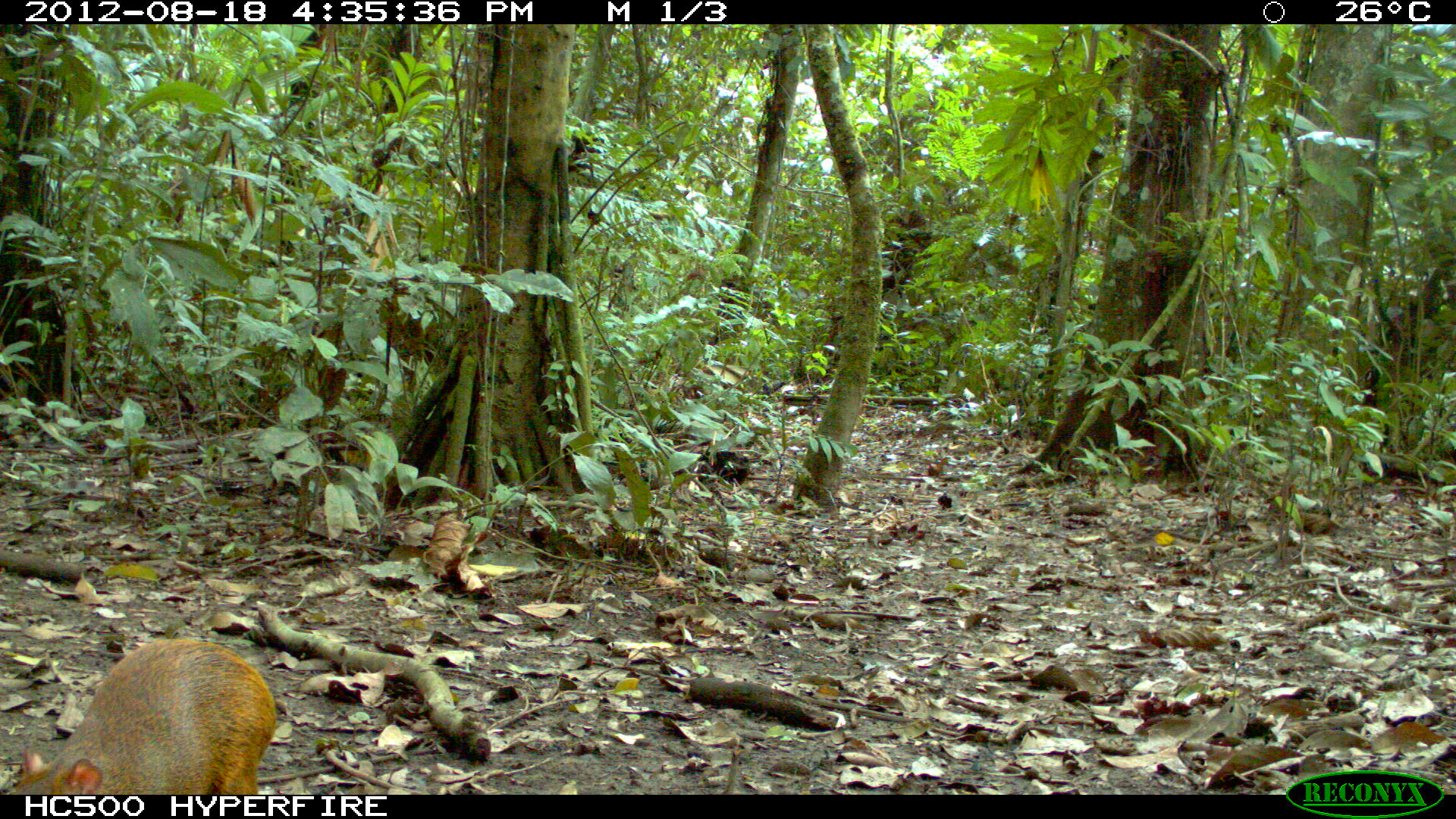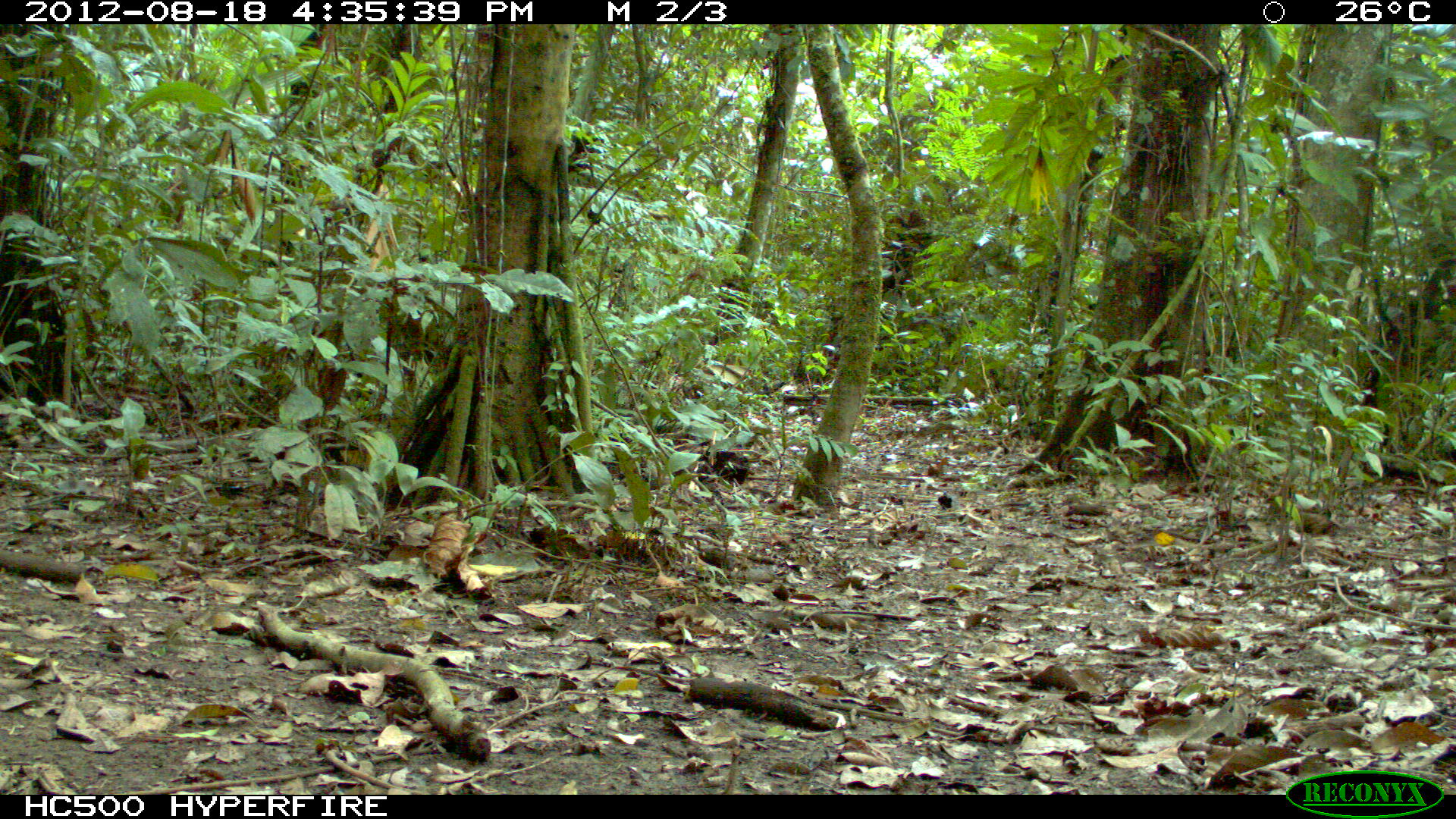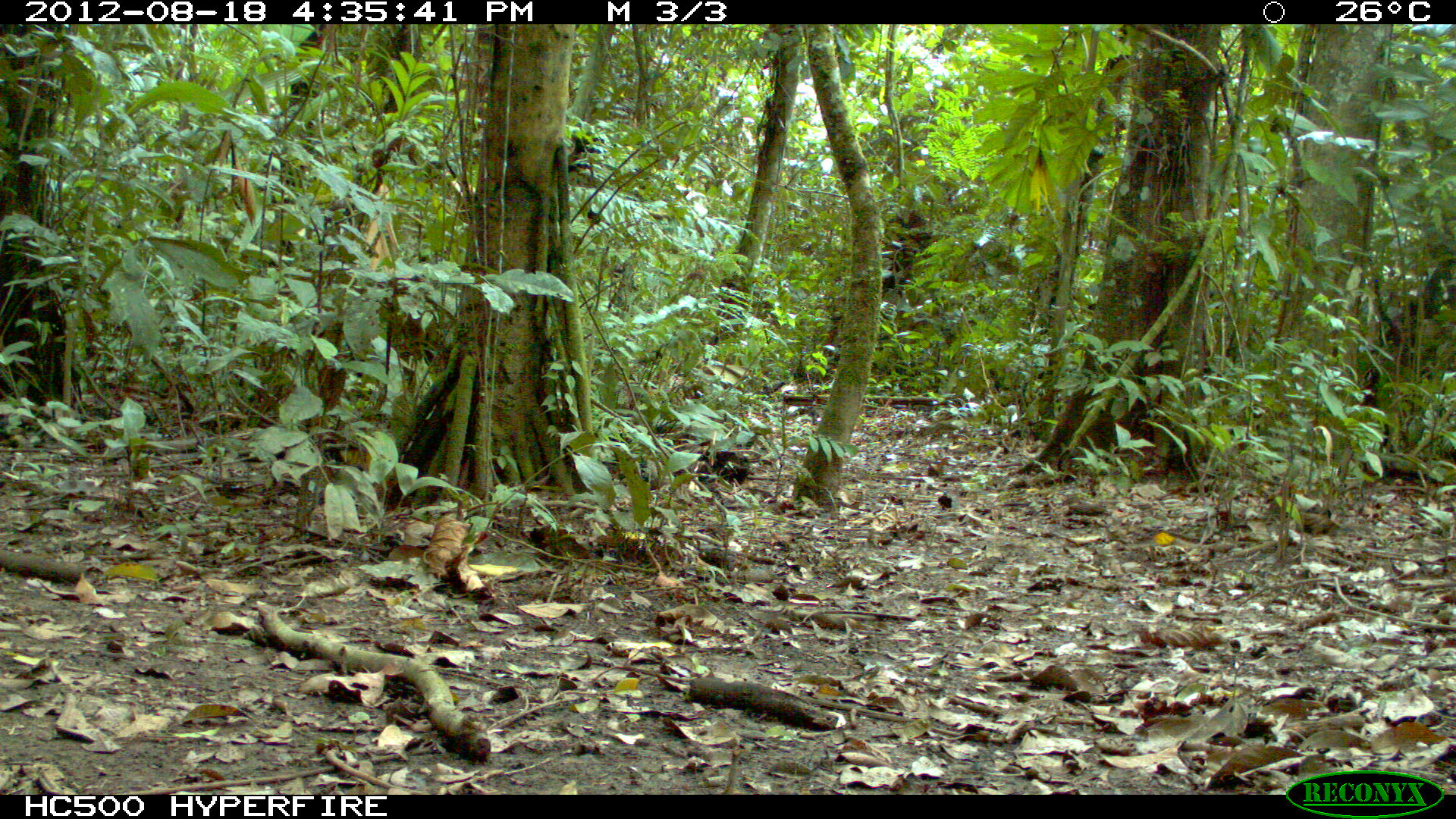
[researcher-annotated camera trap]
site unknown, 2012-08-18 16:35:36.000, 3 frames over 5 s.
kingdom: Animalia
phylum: Chordata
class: Mammalia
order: Rodentia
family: Dasyproctidae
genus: Dasyprocta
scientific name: Dasyprocta punctata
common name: central american agouti